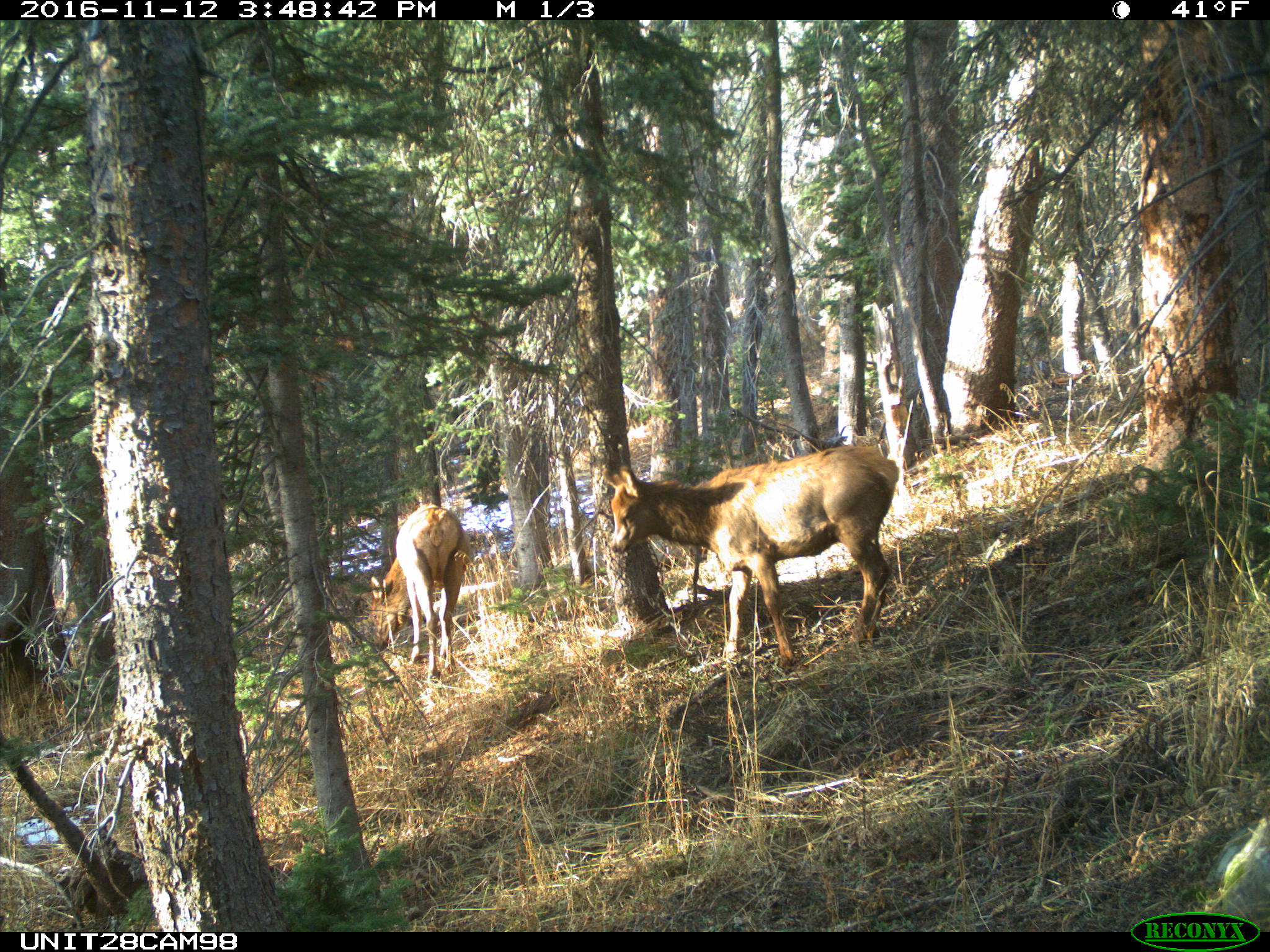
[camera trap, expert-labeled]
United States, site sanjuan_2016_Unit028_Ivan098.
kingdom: Animalia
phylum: Chordata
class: Mammalia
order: Artiodactyla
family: Cervidae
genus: Cervus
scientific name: Cervus elaphus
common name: red deer